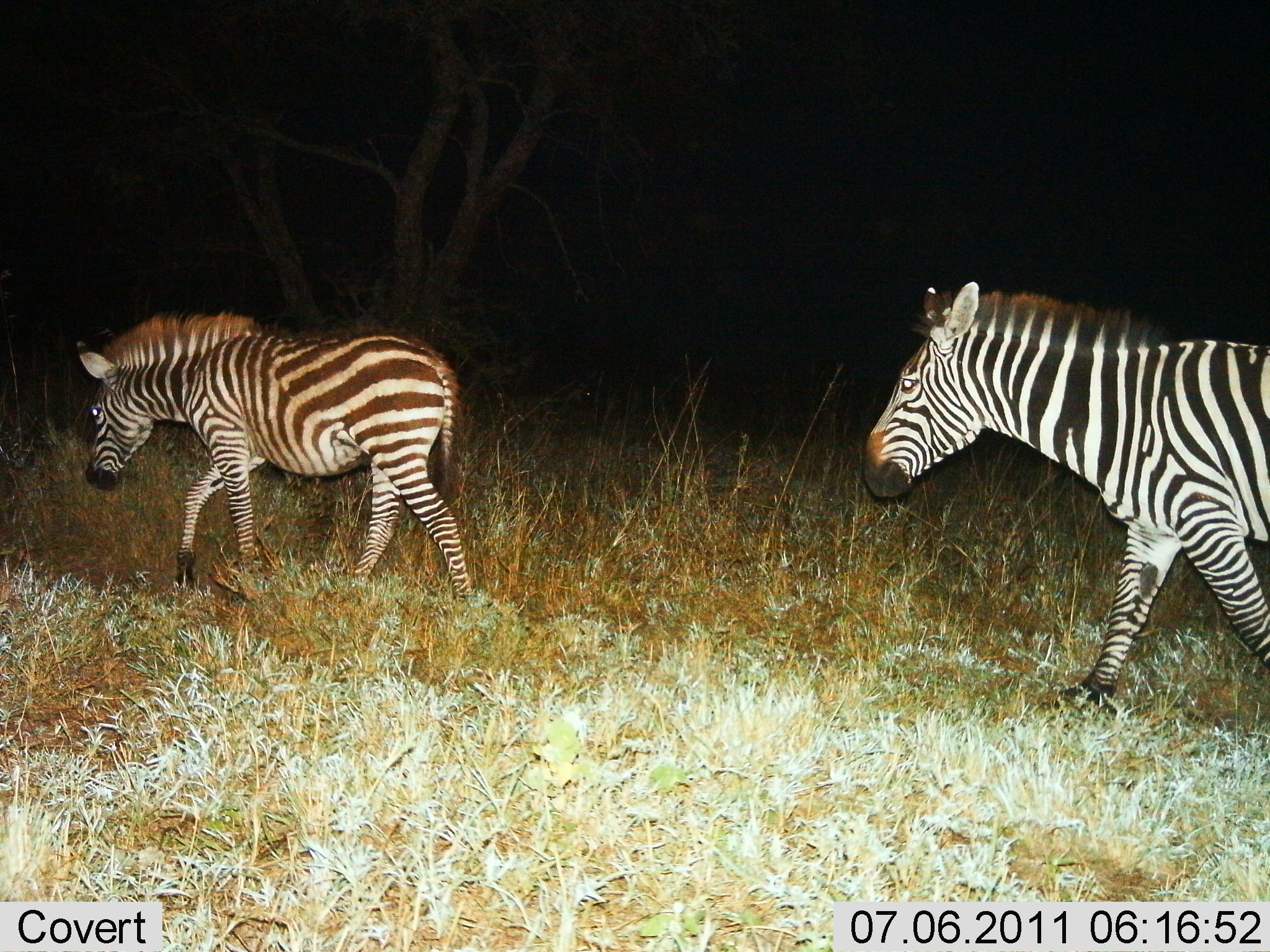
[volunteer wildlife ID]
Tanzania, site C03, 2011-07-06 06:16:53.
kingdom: Animalia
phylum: Chordata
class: Mammalia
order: Perissodactyla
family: Equidae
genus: Equus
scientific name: Equus quagga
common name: plains zebra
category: zebra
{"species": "zebra (plains zebra) (Equus quagga)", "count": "2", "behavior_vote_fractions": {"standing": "8%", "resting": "0%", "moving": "100%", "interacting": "0%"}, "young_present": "8%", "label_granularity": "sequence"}